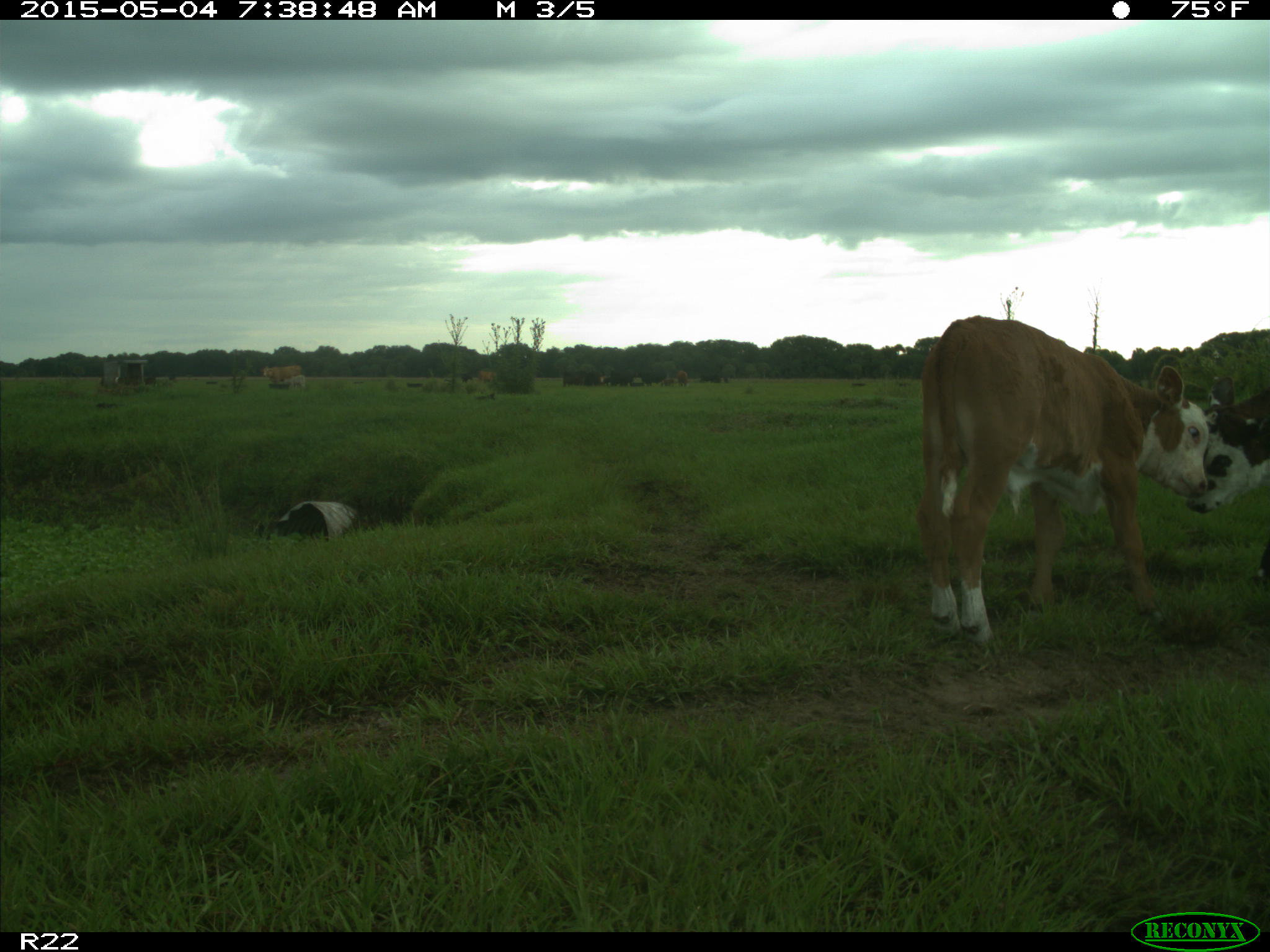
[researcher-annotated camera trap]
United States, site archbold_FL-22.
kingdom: Animalia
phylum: Chordata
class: Mammalia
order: Artiodactyla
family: Bovidae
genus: Bos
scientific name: Bos taurus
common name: domestic cow